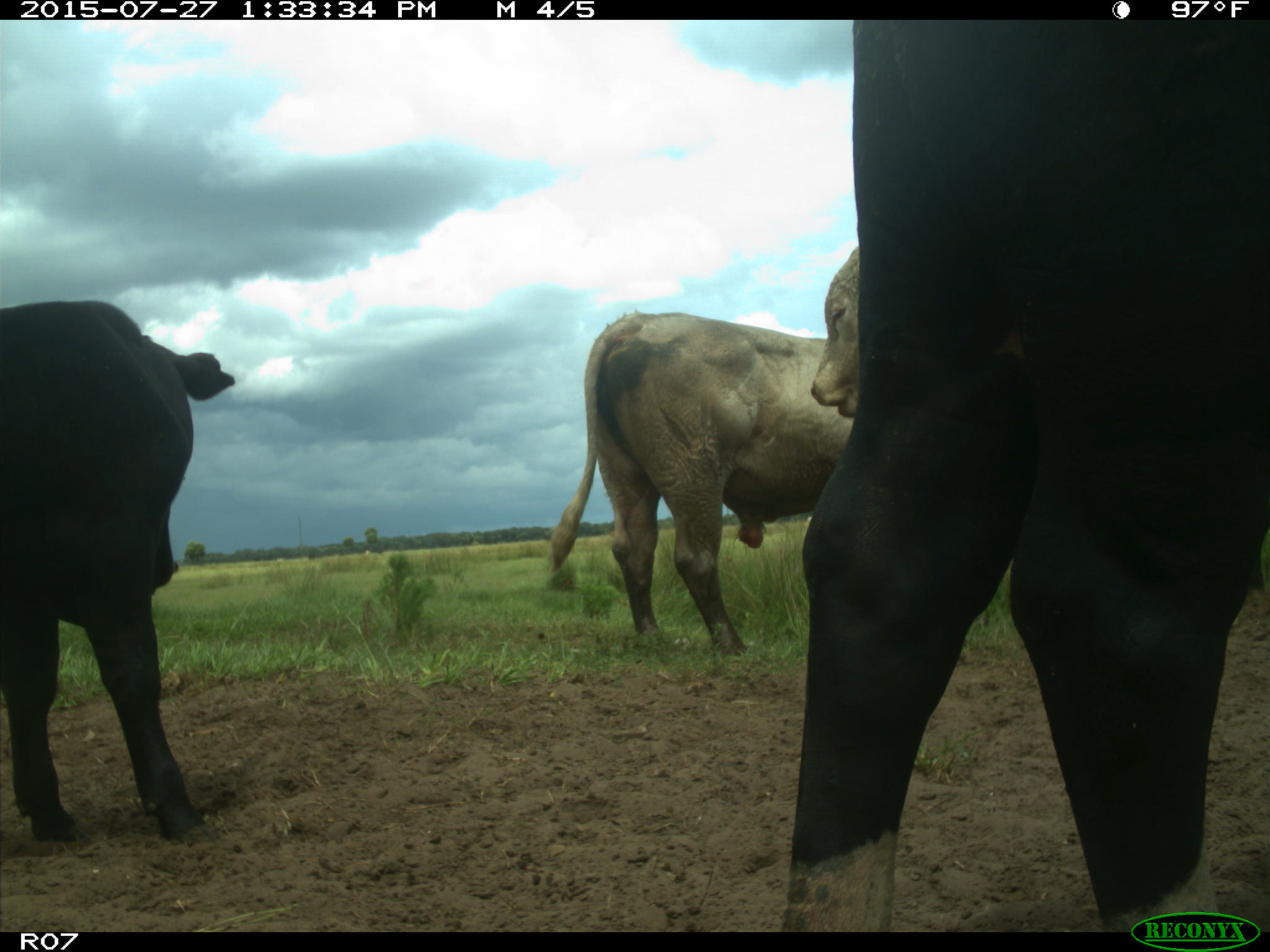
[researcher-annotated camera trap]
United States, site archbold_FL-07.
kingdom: Animalia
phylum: Chordata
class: Mammalia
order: Artiodactyla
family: Bovidae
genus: Bos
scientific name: Bos taurus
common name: domestic cow